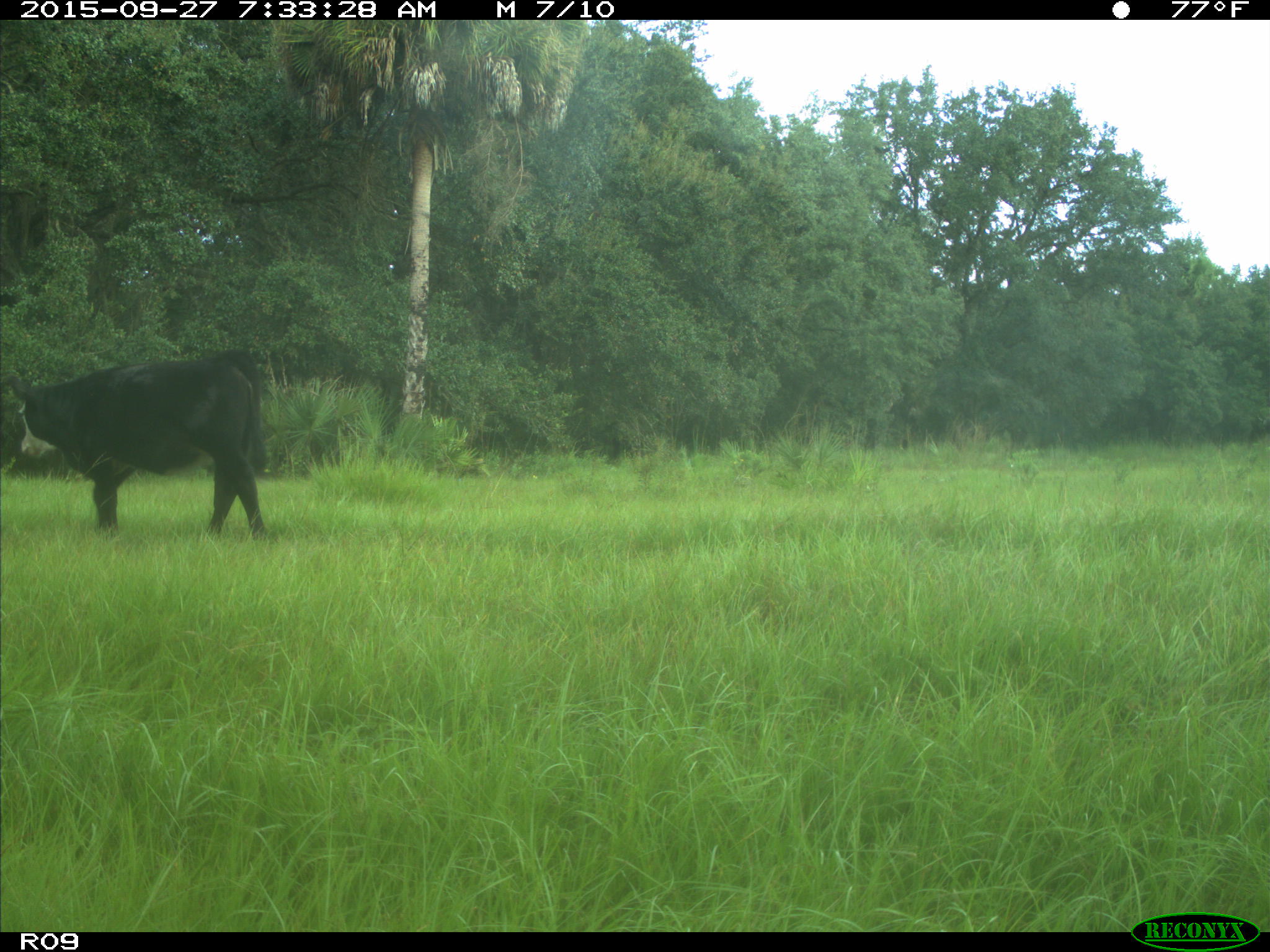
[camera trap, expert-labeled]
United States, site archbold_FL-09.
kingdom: Animalia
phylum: Chordata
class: Mammalia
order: Artiodactyla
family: Bovidae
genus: Bos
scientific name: Bos taurus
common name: domestic cow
Bos taurus (domestic cow).